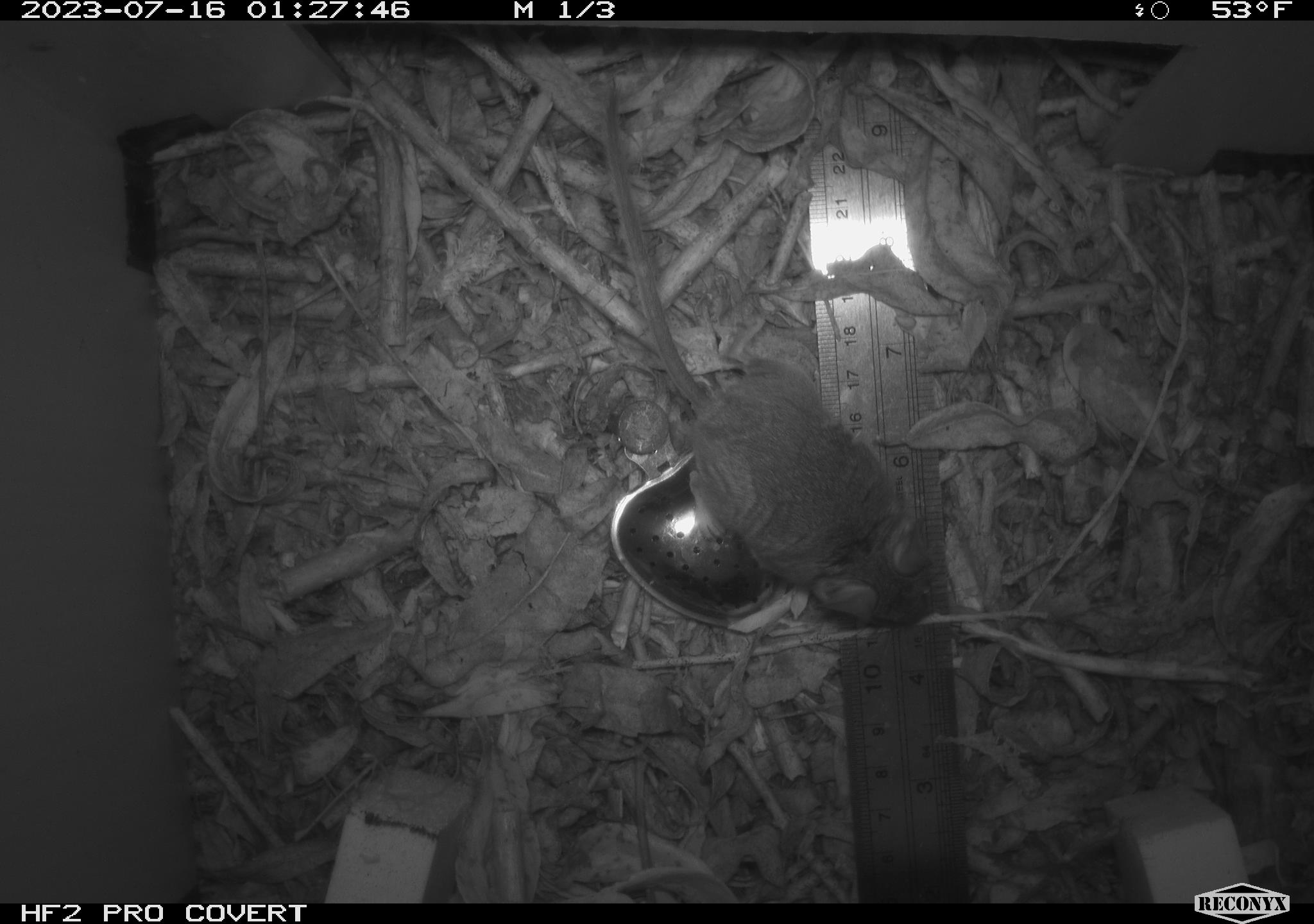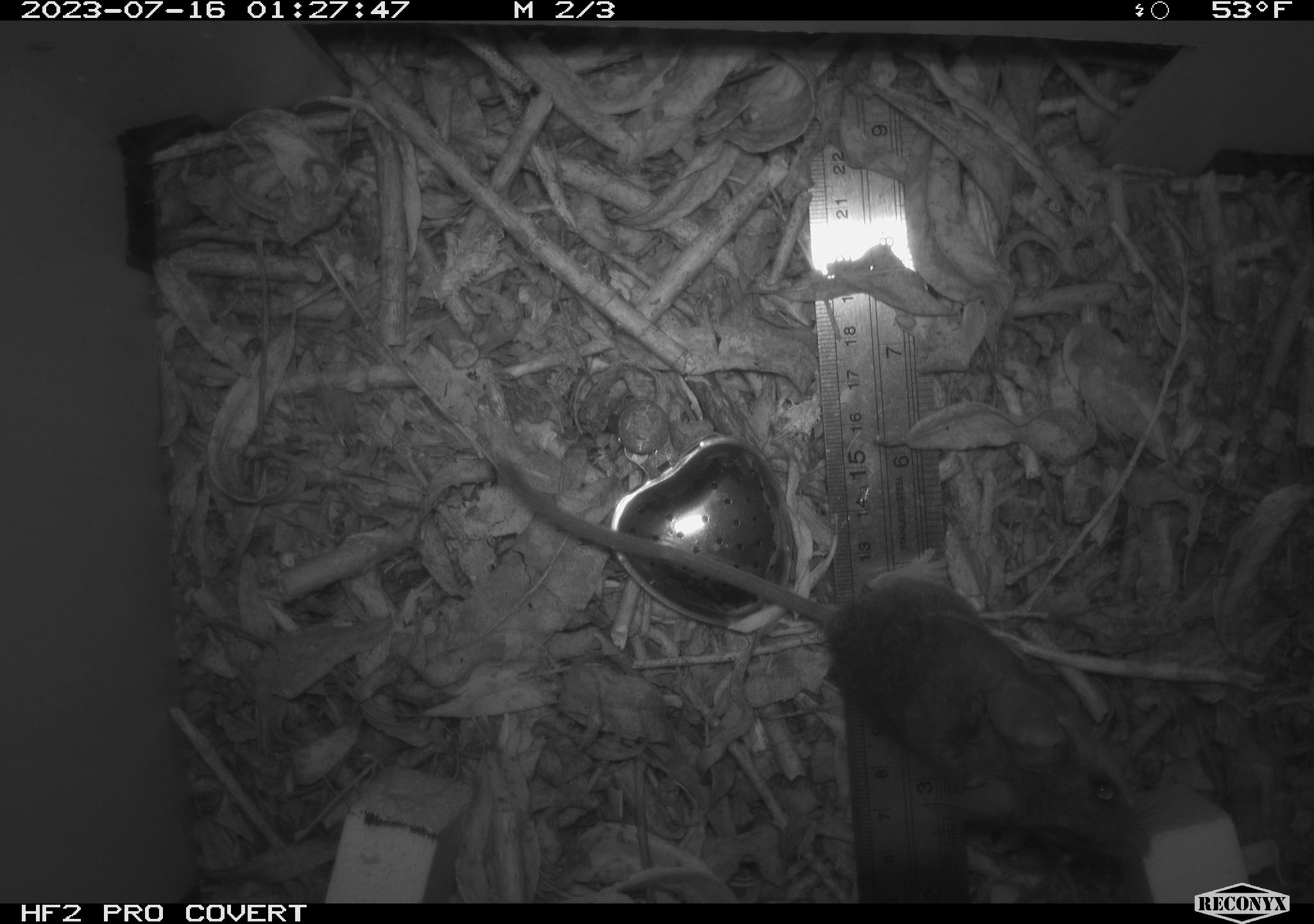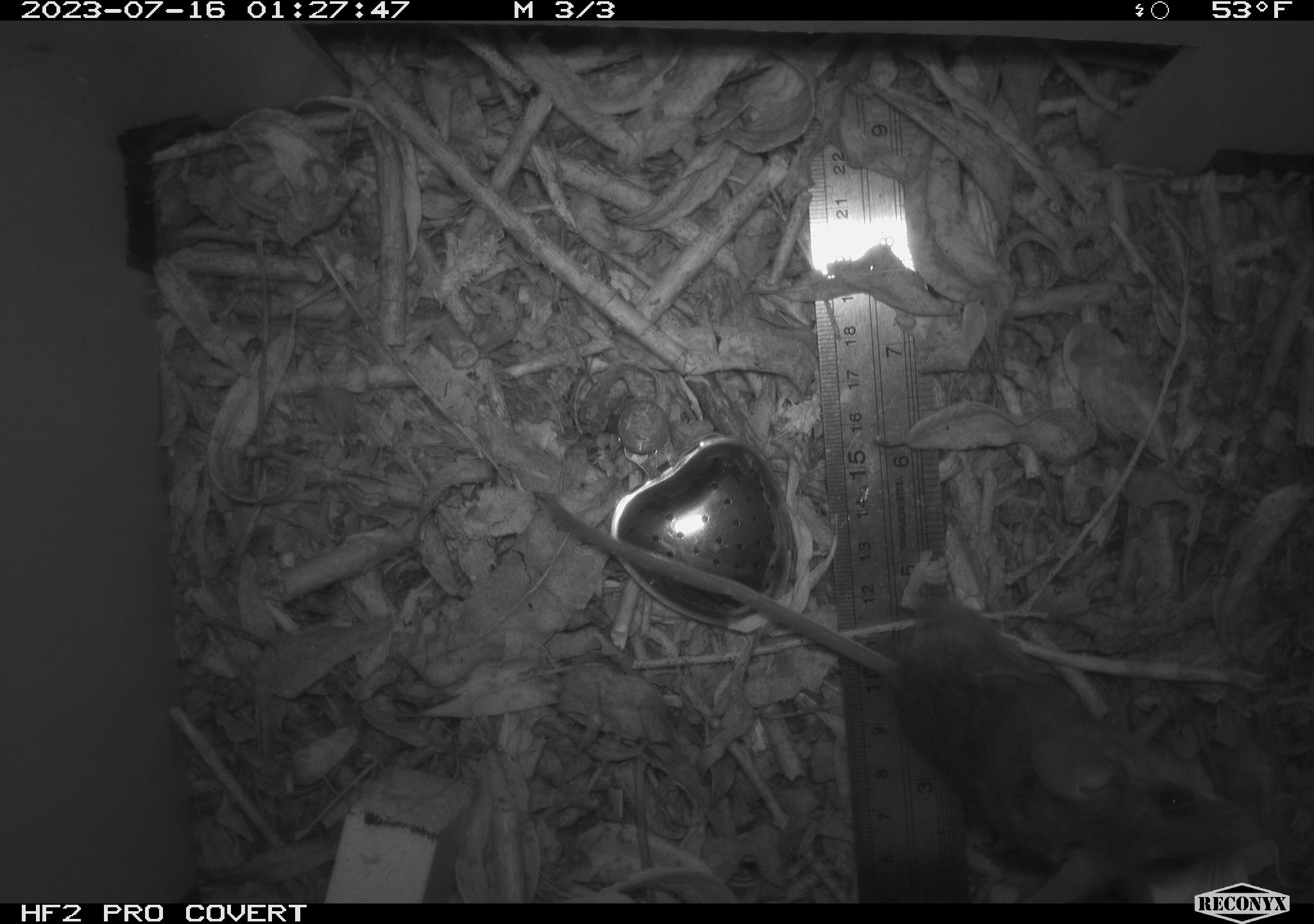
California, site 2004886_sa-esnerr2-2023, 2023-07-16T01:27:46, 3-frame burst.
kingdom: Animalia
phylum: Chordata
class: Mammalia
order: Rodentia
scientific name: Rodentia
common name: mouse species